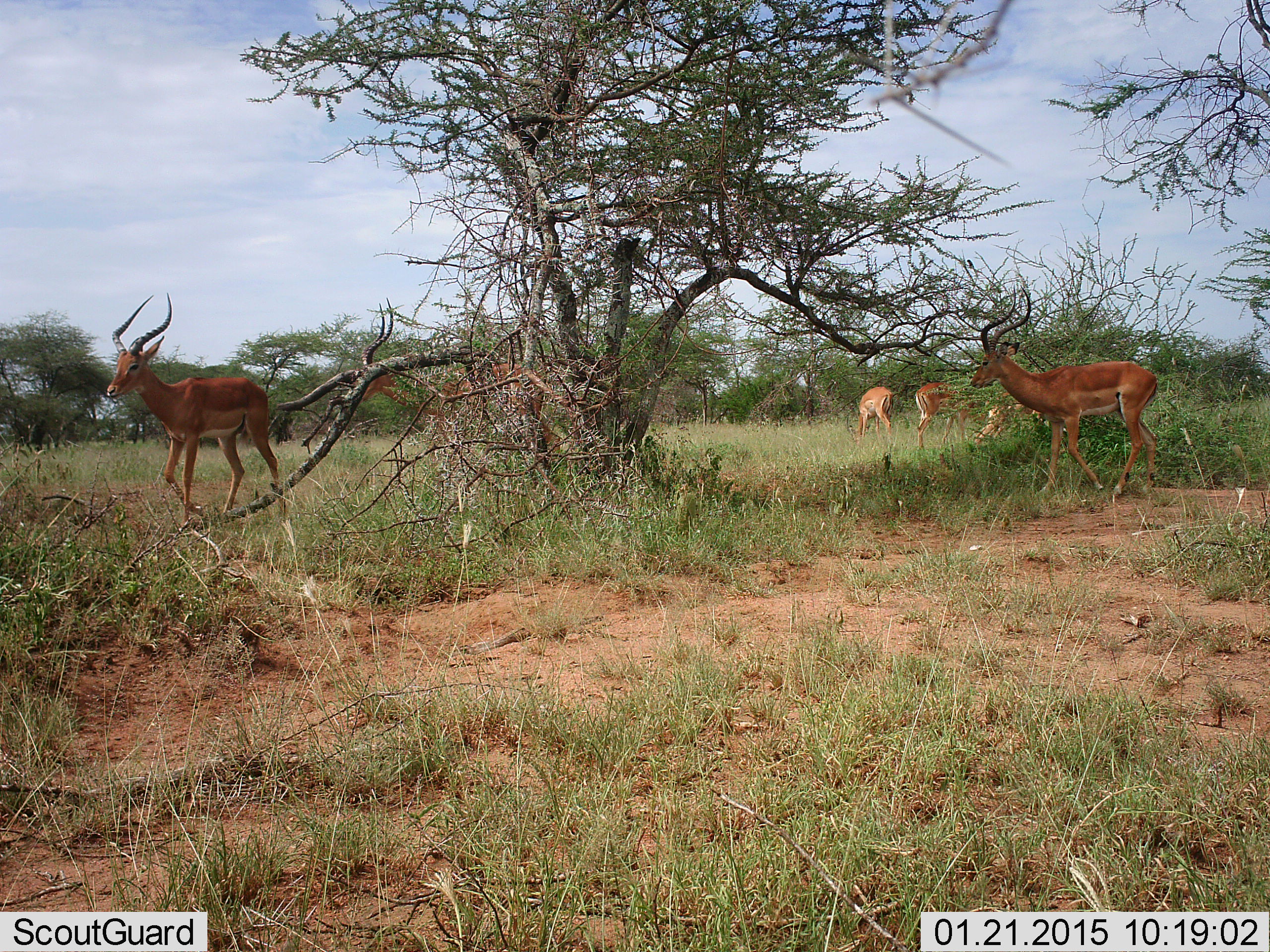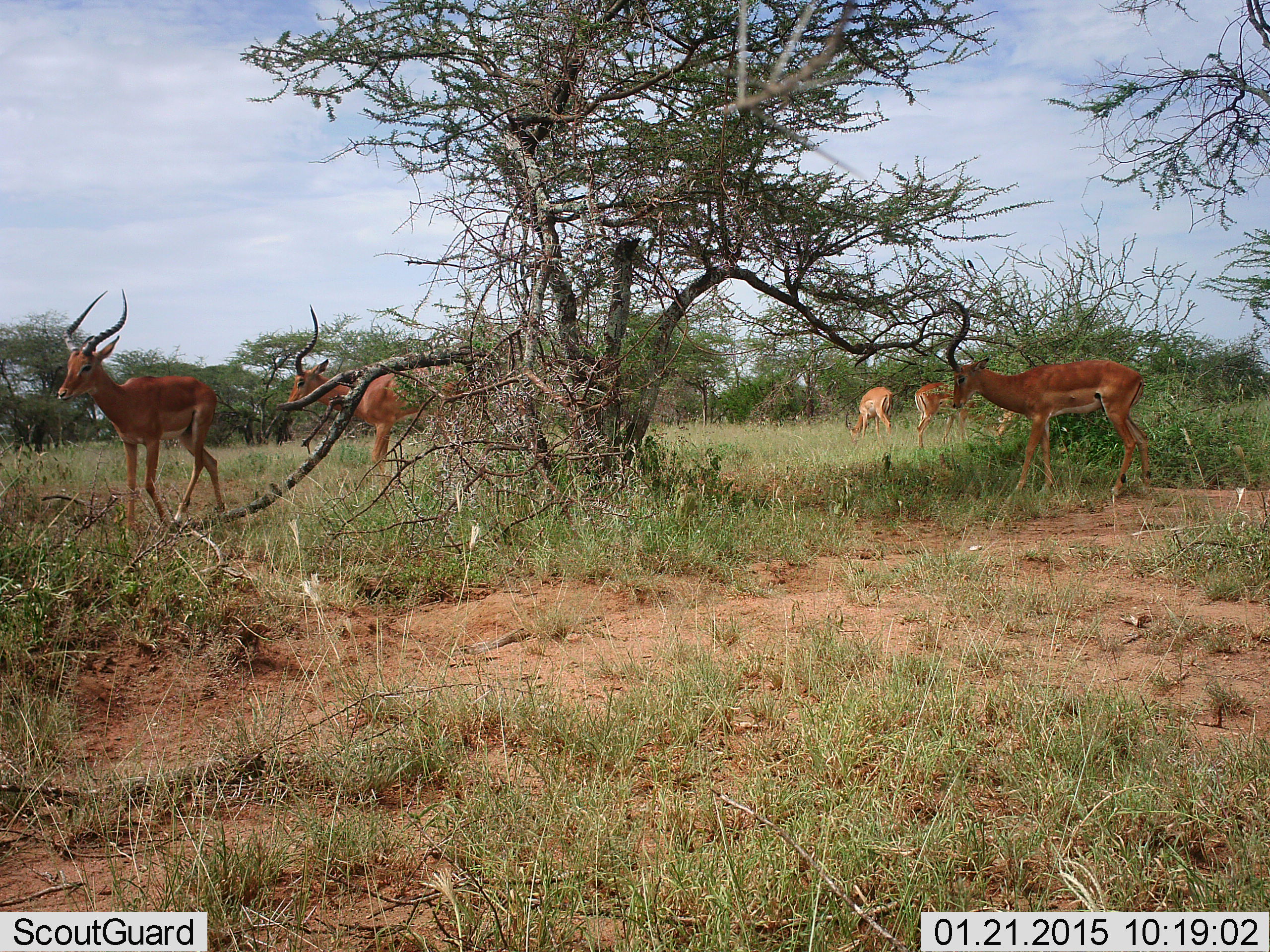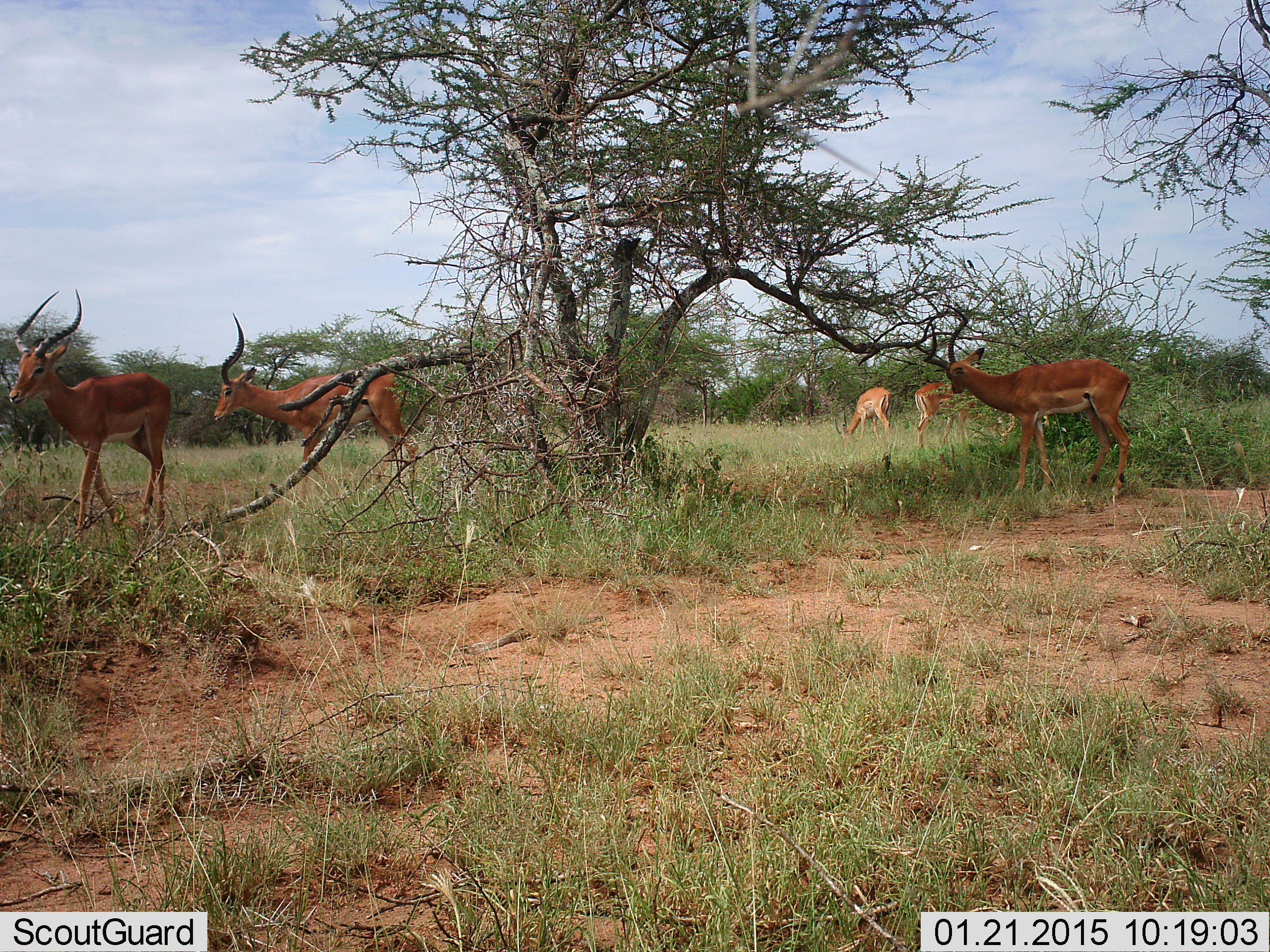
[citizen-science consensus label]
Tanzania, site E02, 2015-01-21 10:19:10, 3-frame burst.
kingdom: Animalia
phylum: Chordata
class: Mammalia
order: Artiodactyla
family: Bovidae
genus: Aepyceros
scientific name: Aepyceros melampus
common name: impala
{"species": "impala (Aepyceros melampus)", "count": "5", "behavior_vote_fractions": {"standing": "50%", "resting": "0%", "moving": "90%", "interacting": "0%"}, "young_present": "0%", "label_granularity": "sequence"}